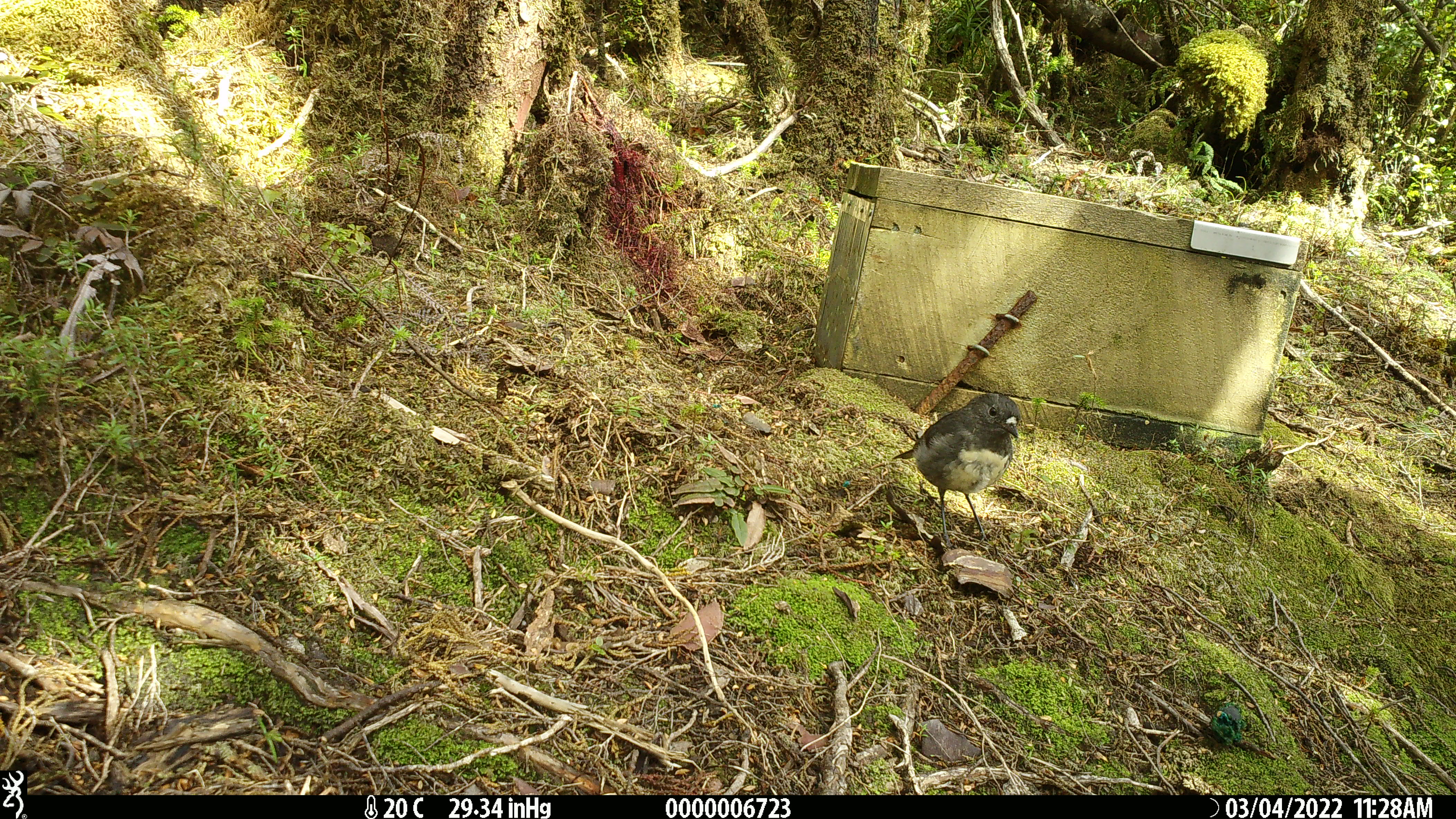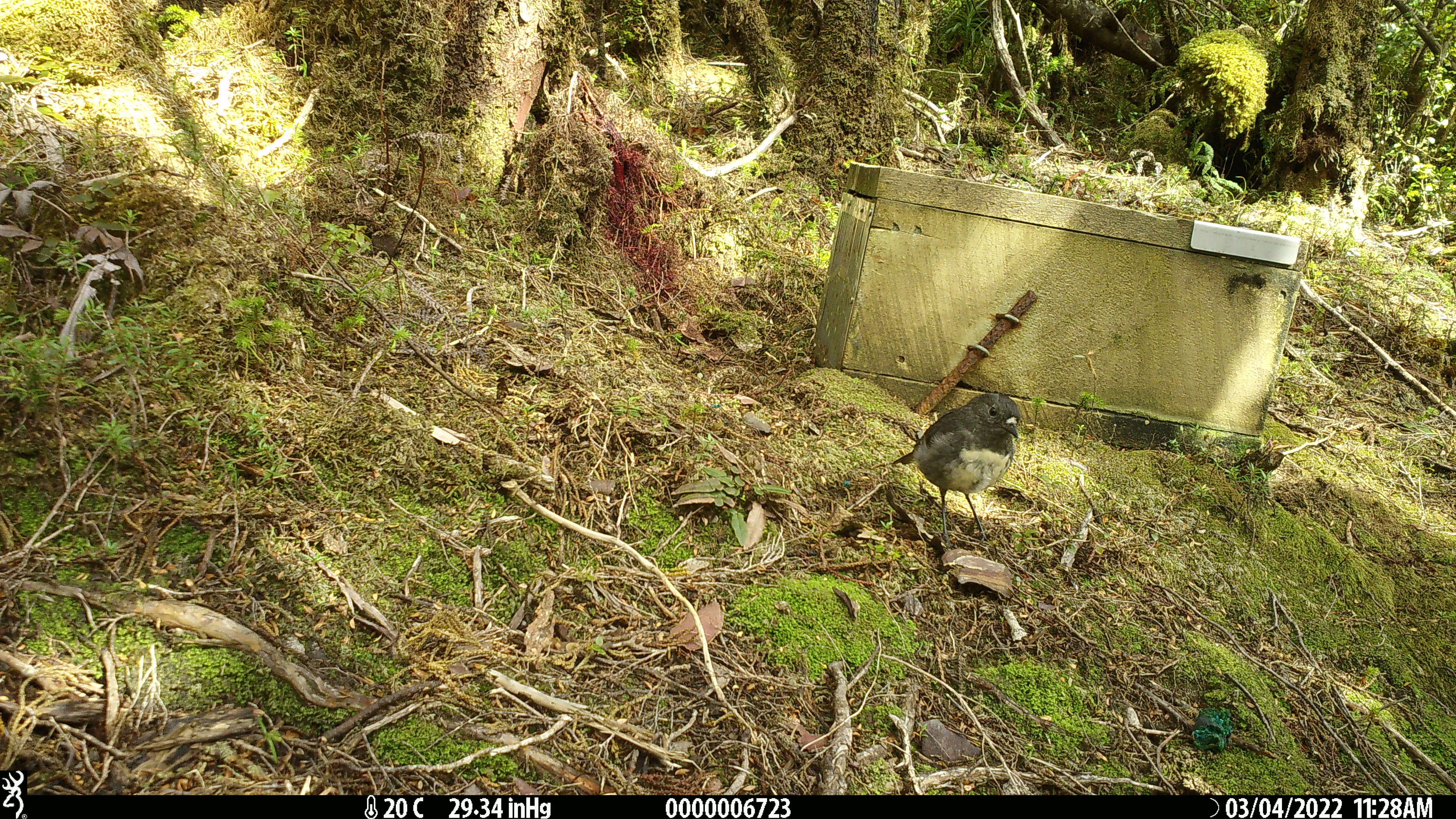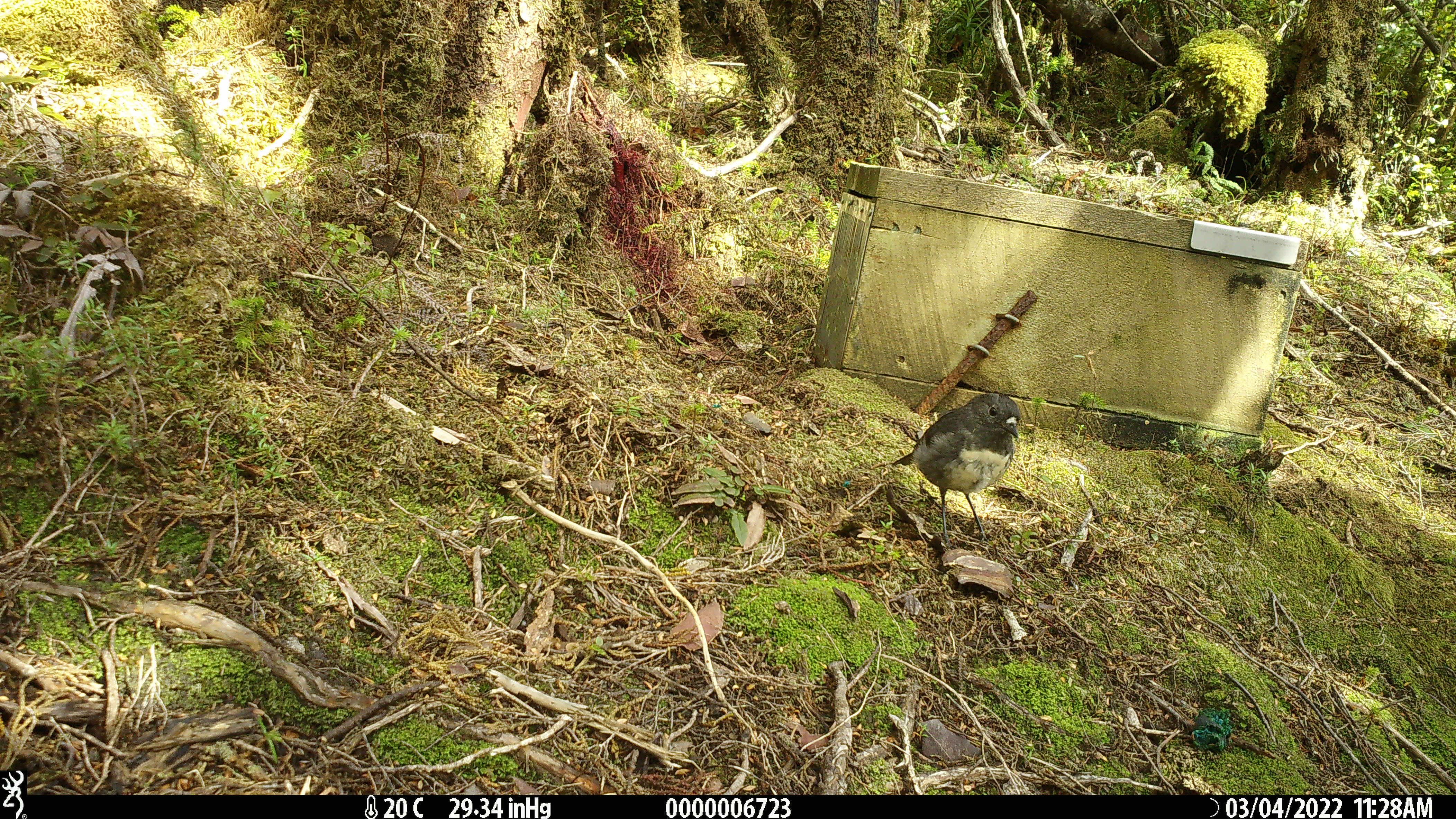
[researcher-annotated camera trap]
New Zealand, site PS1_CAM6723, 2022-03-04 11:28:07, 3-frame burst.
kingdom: Animalia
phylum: Chordata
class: Aves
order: Passeriformes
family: Petroicidae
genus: Petroica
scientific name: Petroica australis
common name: new zealand robin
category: robin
Robin (new zealand robin) (Petroica australis).